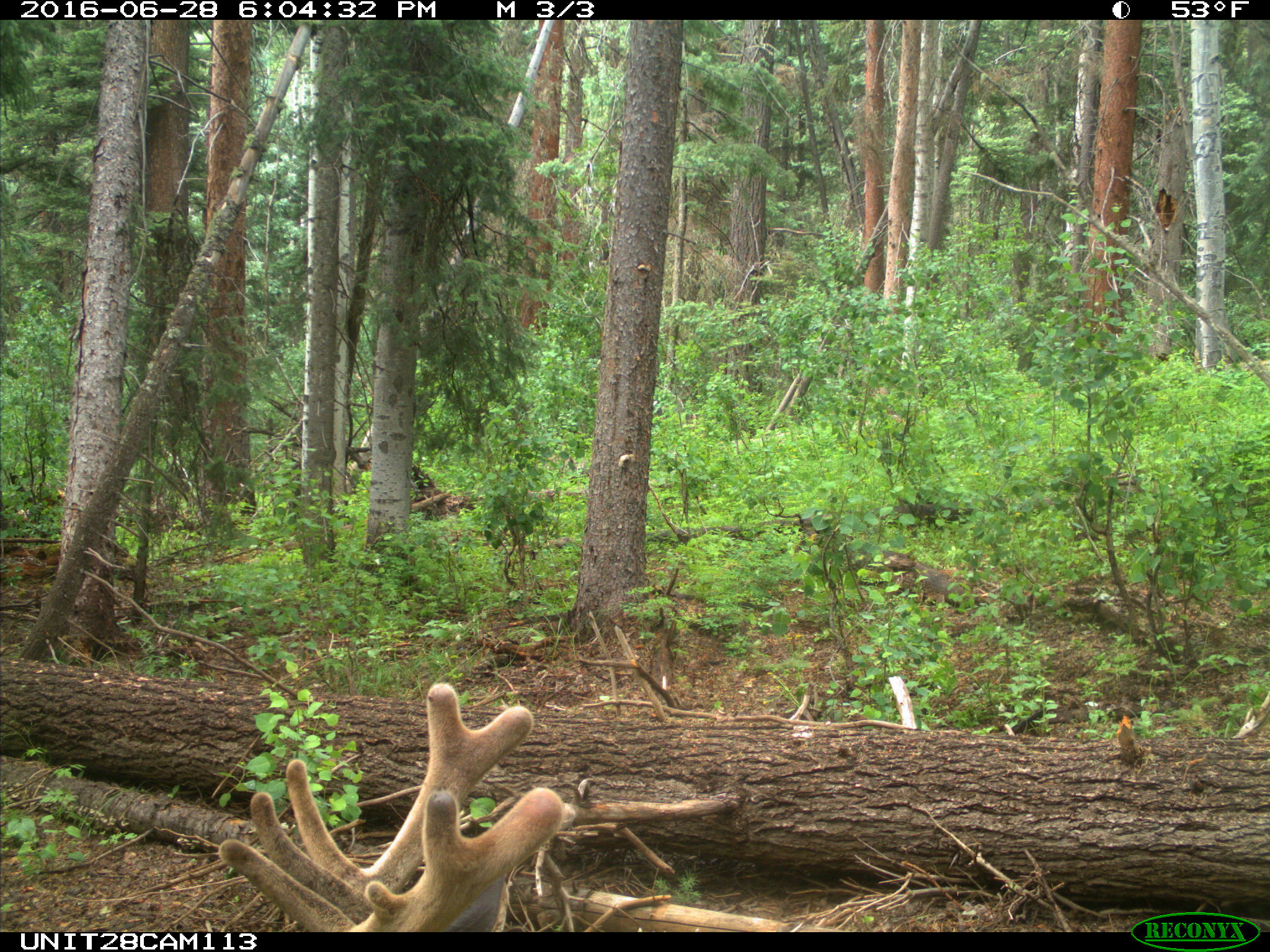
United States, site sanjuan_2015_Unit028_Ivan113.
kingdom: Animalia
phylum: Chordata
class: Mammalia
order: Artiodactyla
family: Cervidae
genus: Cervus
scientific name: Cervus elaphus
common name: red deer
Cervus elaphus (red deer).